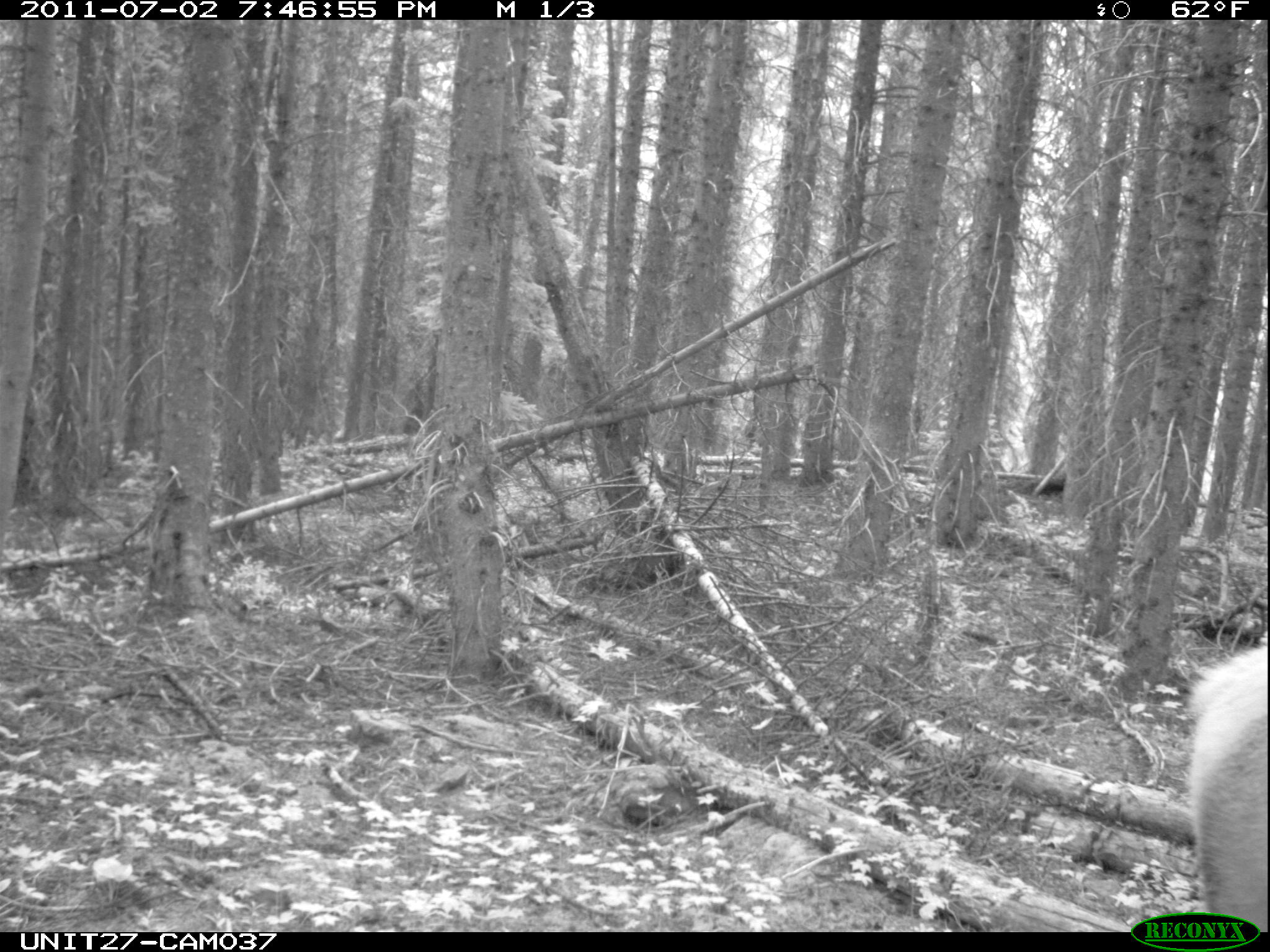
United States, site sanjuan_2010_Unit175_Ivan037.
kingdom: Animalia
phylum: Chordata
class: Mammalia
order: Artiodactyla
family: Cervidae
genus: Cervus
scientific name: Cervus elaphus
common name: red deer